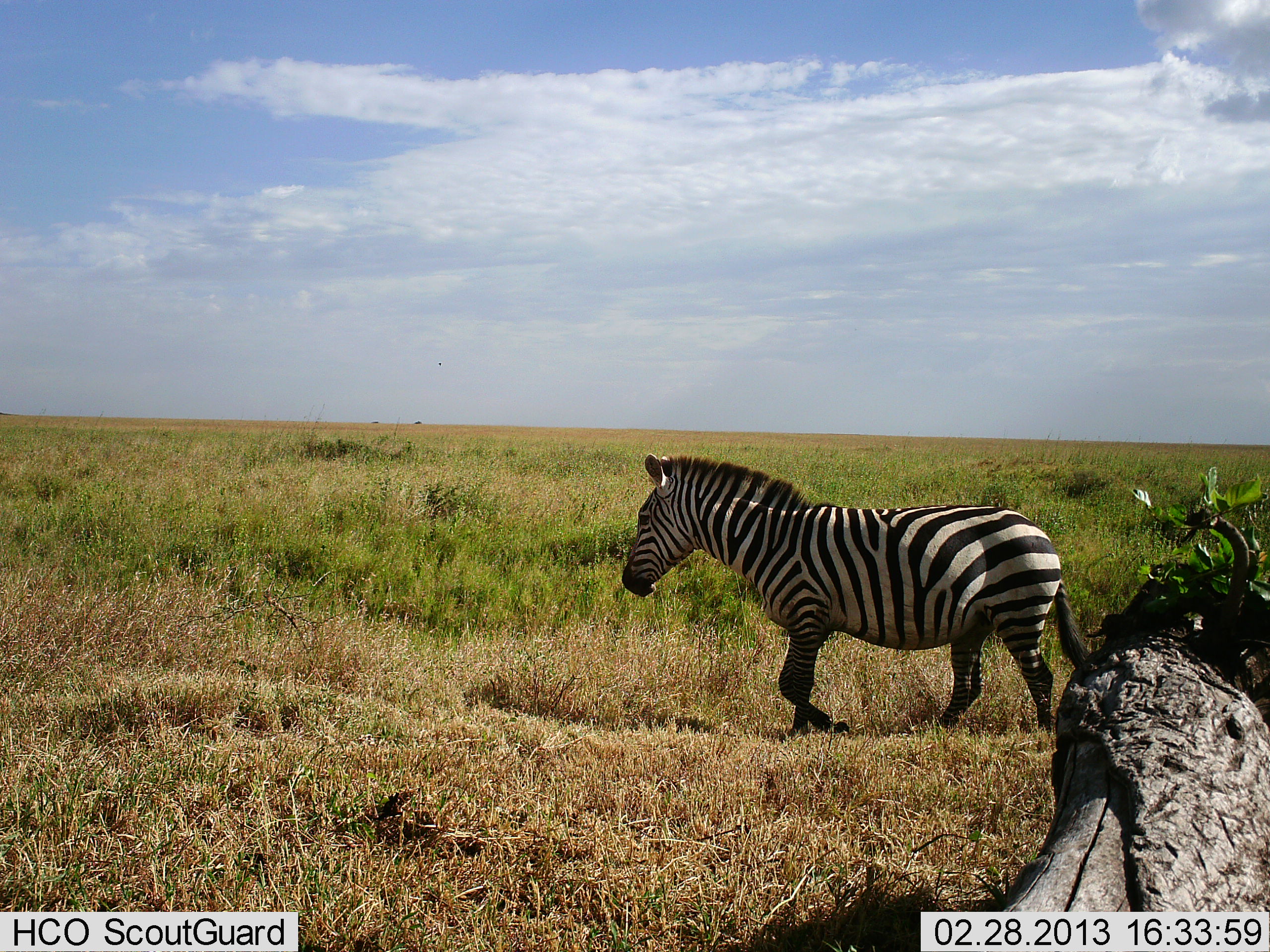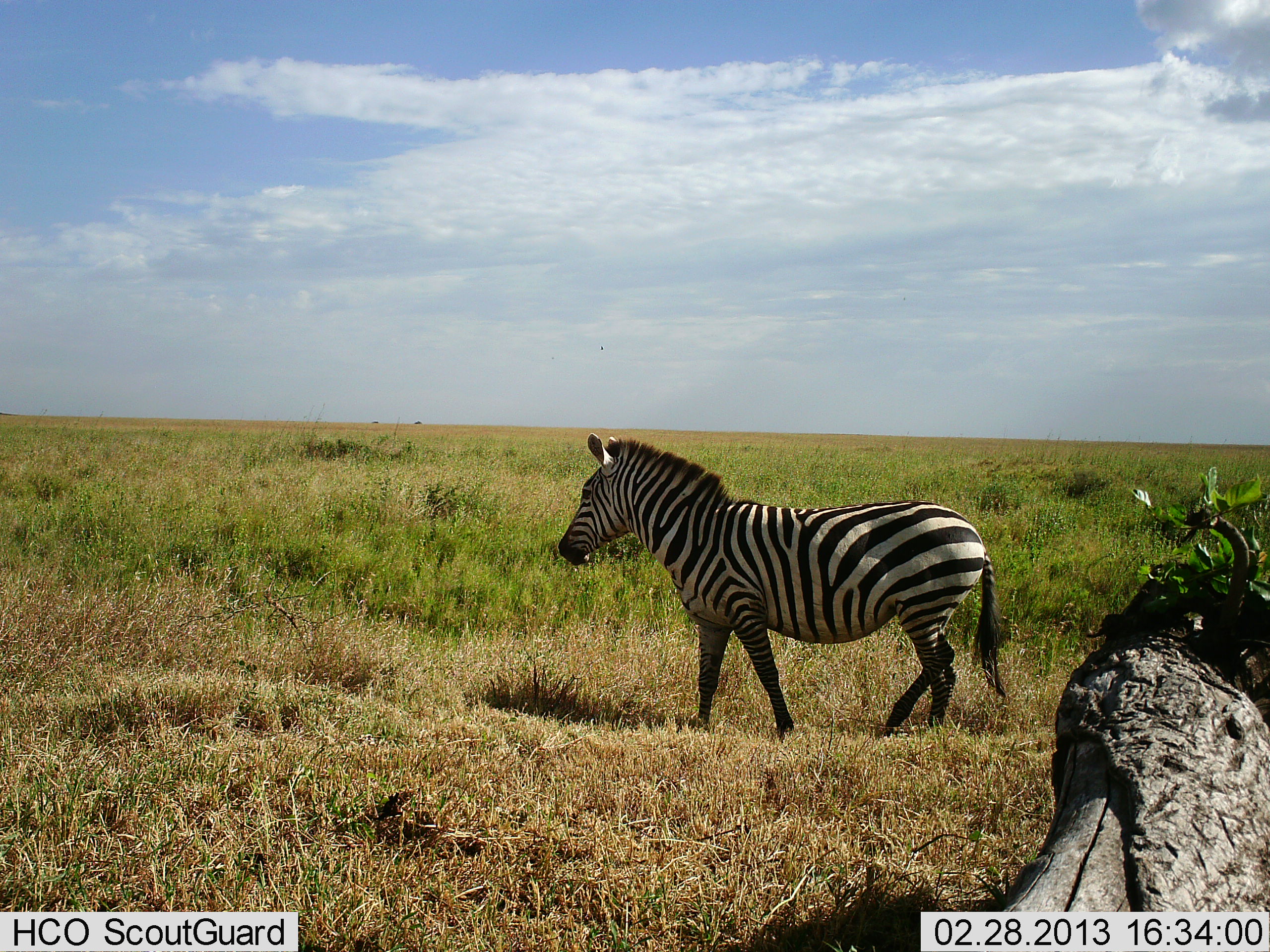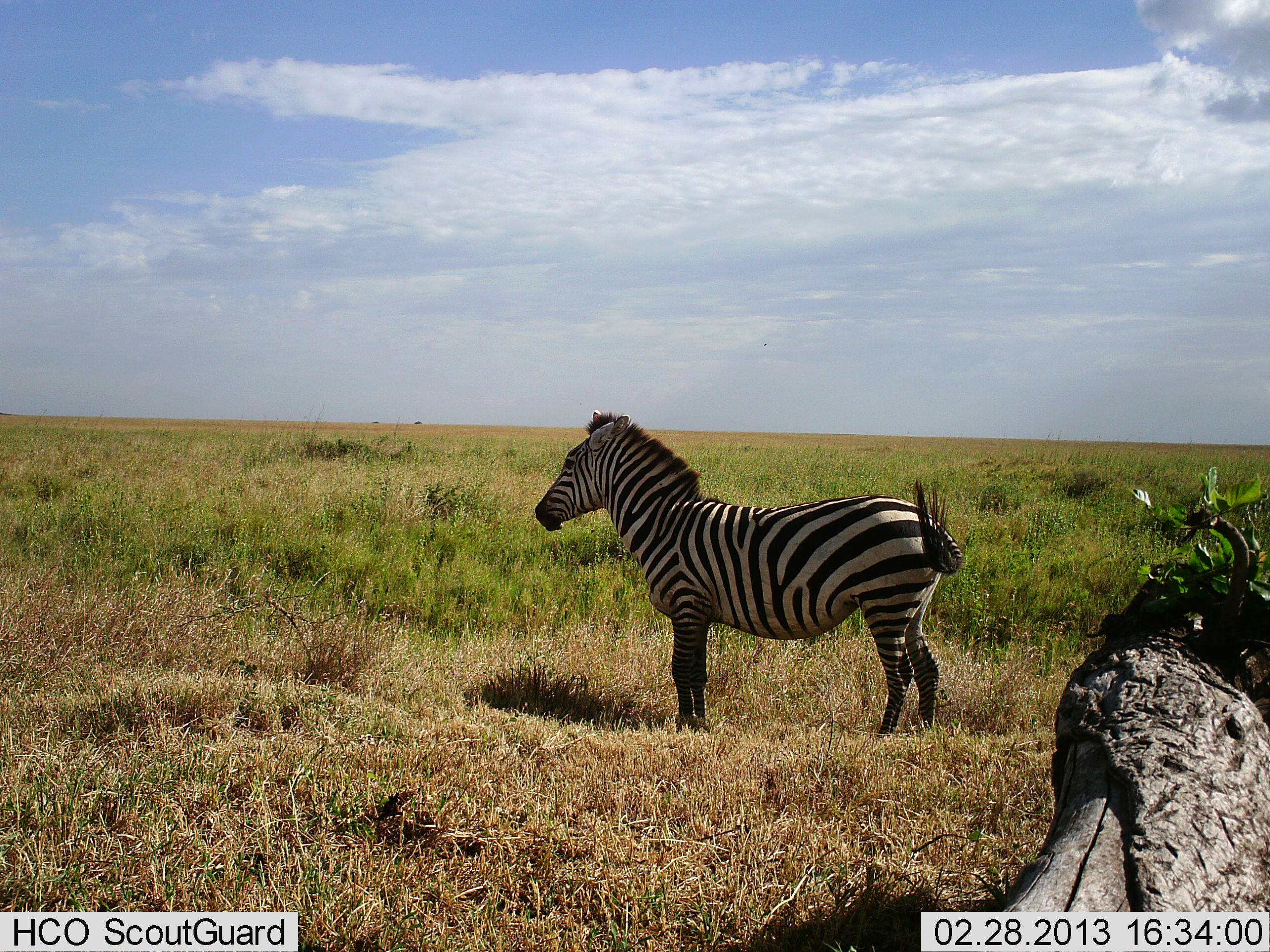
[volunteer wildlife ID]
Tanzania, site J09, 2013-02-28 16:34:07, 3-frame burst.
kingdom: Animalia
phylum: Chordata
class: Mammalia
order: Perissodactyla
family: Equidae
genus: Equus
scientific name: Equus quagga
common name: plains zebra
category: zebra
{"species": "zebra (plains zebra) (Equus quagga)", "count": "1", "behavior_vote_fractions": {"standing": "15%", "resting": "3%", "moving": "87%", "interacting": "0%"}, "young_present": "0%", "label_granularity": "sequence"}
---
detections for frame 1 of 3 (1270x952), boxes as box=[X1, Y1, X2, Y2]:
animal: box=[621, 453, 1090, 736]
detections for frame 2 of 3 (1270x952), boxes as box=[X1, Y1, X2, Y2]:
animal: box=[557, 433, 1007, 737]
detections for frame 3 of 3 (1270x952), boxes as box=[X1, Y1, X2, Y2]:
animal: box=[533, 408, 967, 738]